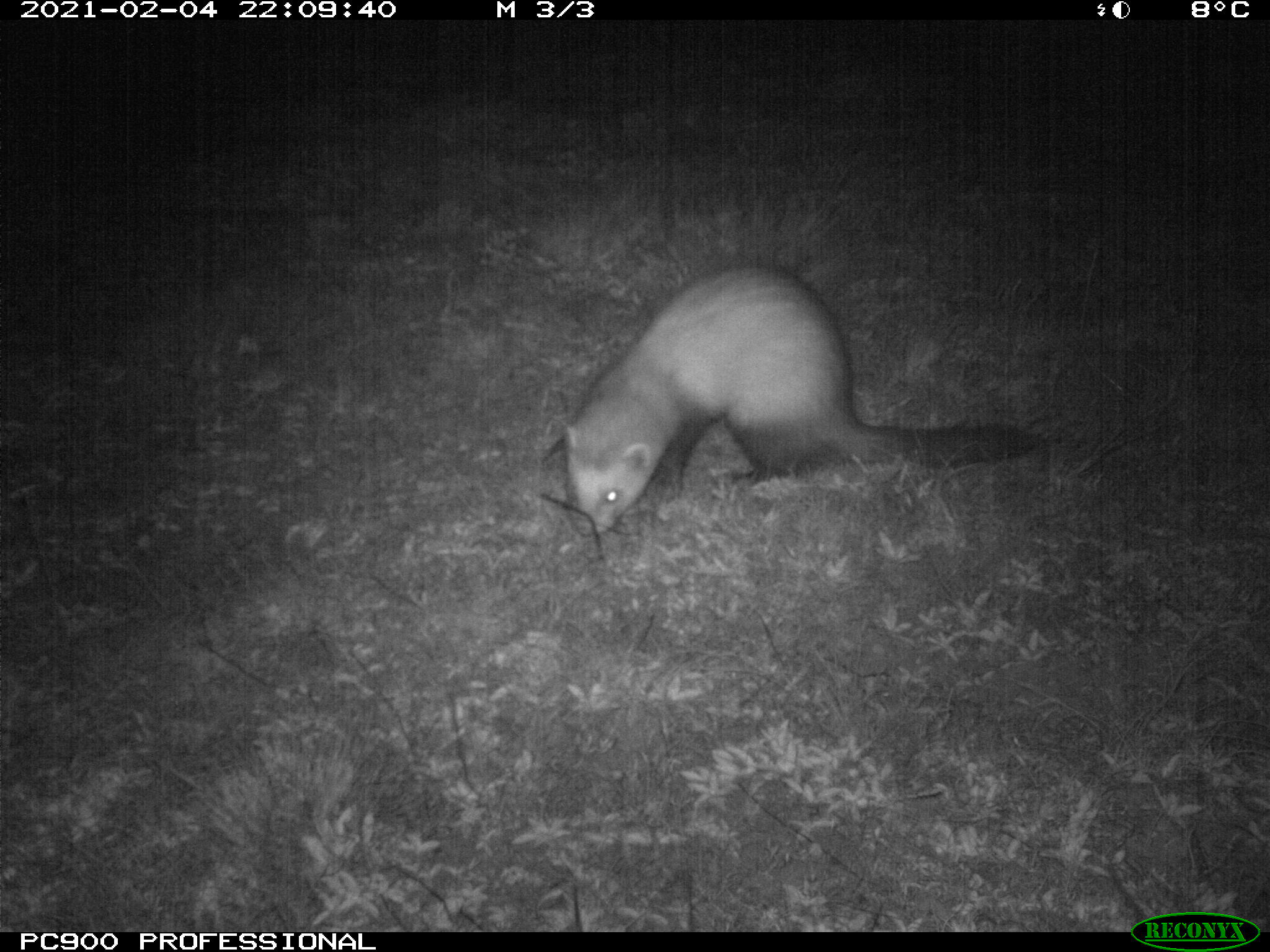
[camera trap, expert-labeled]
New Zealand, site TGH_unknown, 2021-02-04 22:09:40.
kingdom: Animalia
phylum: Chordata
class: Mammalia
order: Carnivora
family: Mustelidae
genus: Mustela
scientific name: Mustela furo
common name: ferret